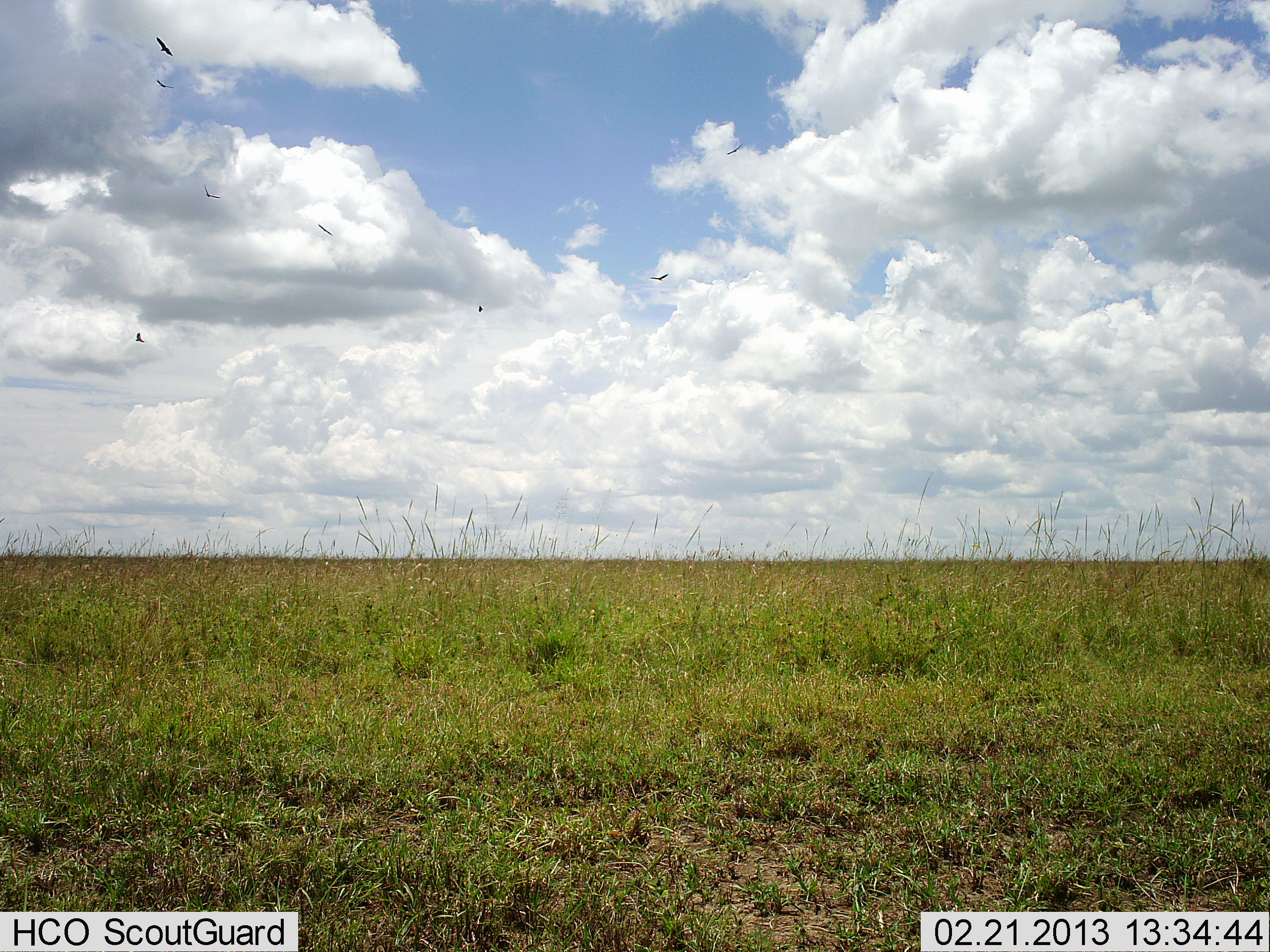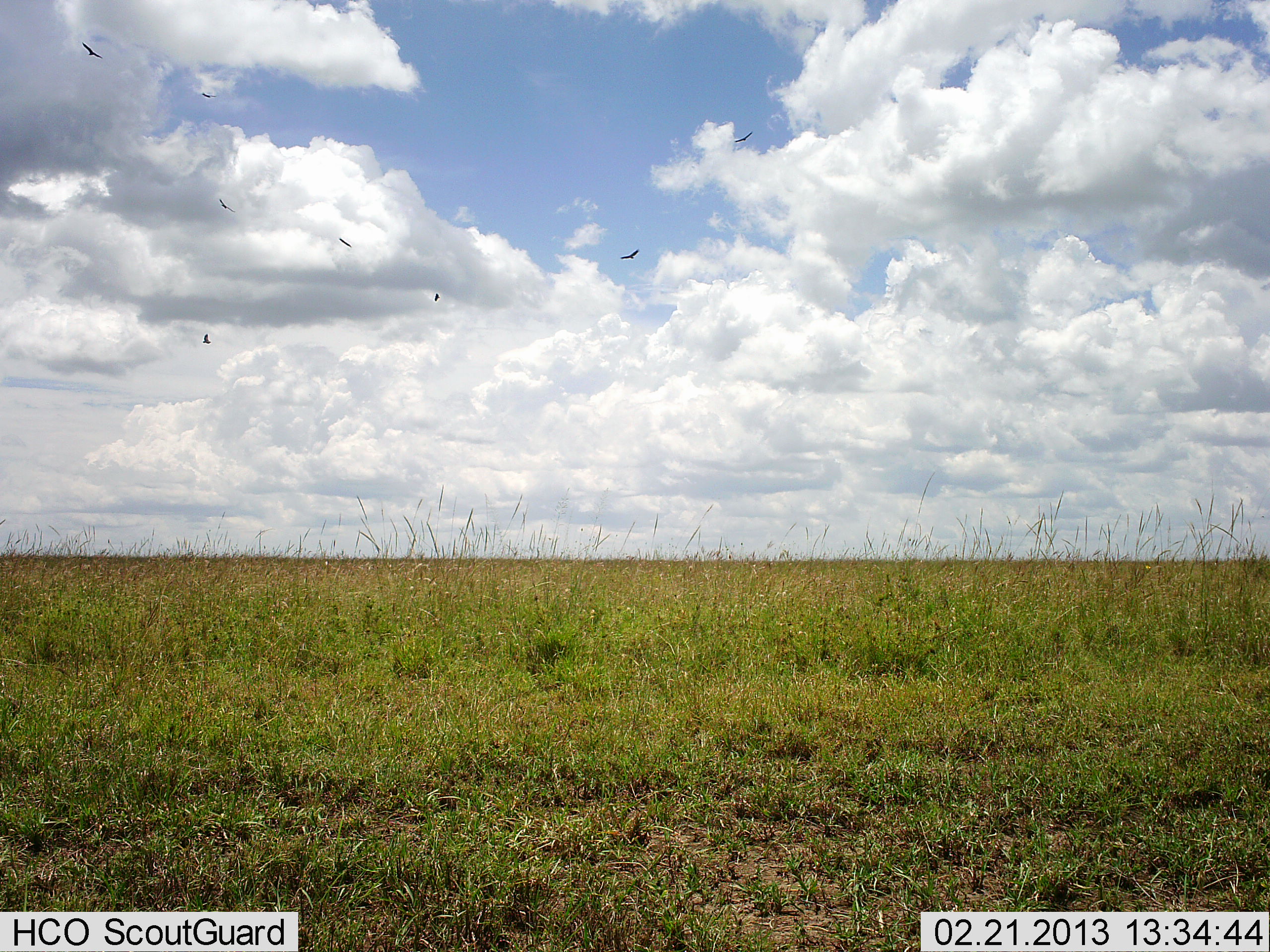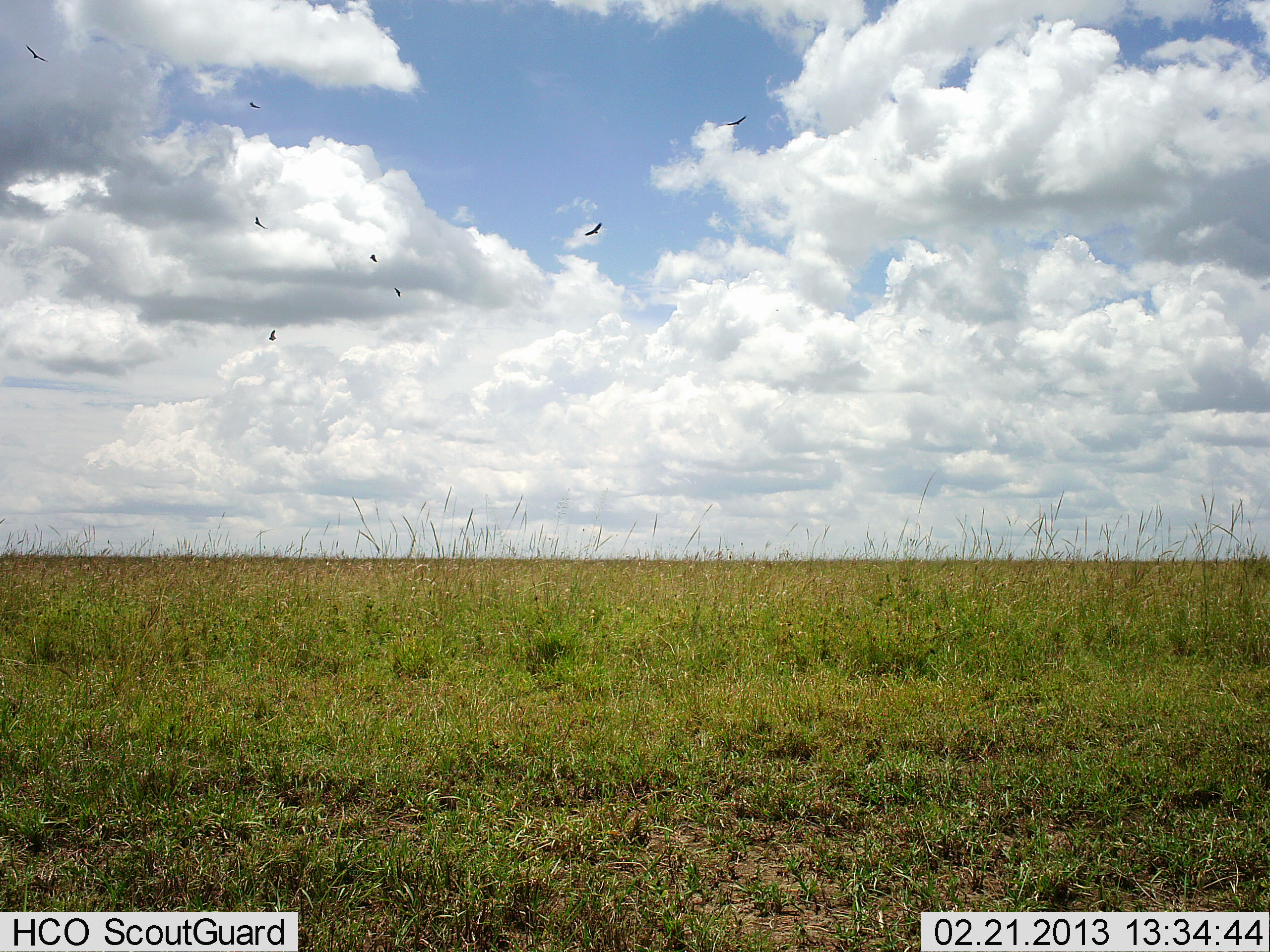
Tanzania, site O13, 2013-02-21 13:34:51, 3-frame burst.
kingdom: Animalia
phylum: Chordata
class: Aves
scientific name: Aves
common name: bird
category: otherbird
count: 8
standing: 0%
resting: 0%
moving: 100%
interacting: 0%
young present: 0%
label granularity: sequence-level